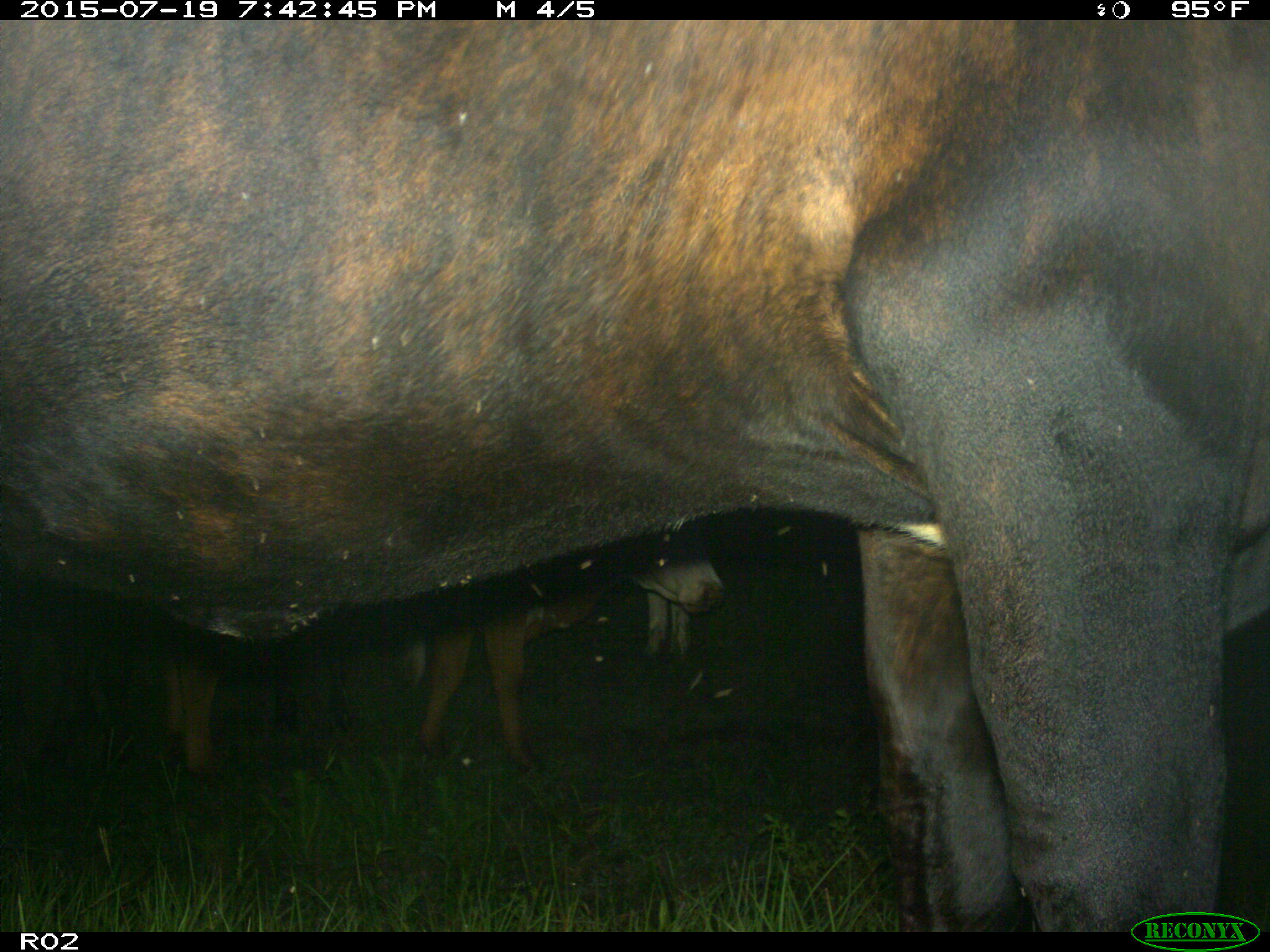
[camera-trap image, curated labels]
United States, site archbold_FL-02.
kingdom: Animalia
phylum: Chordata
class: Mammalia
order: Artiodactyla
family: Bovidae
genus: Bos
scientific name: Bos taurus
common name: domestic cow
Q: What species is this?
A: Bos taurus (domestic cow).